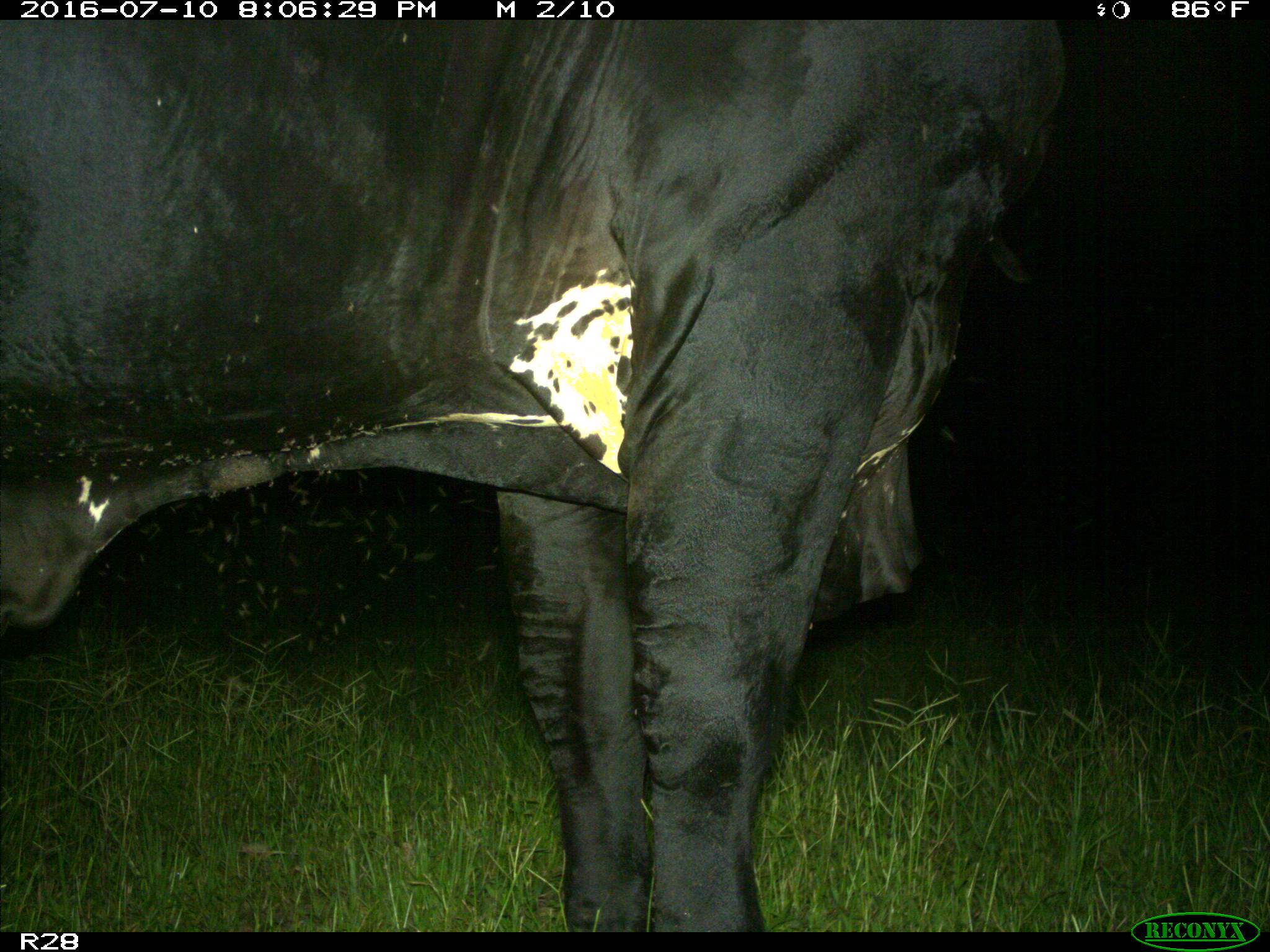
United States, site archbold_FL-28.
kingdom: Animalia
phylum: Chordata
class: Mammalia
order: Artiodactyla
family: Bovidae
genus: Bos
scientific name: Bos taurus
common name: domestic cow